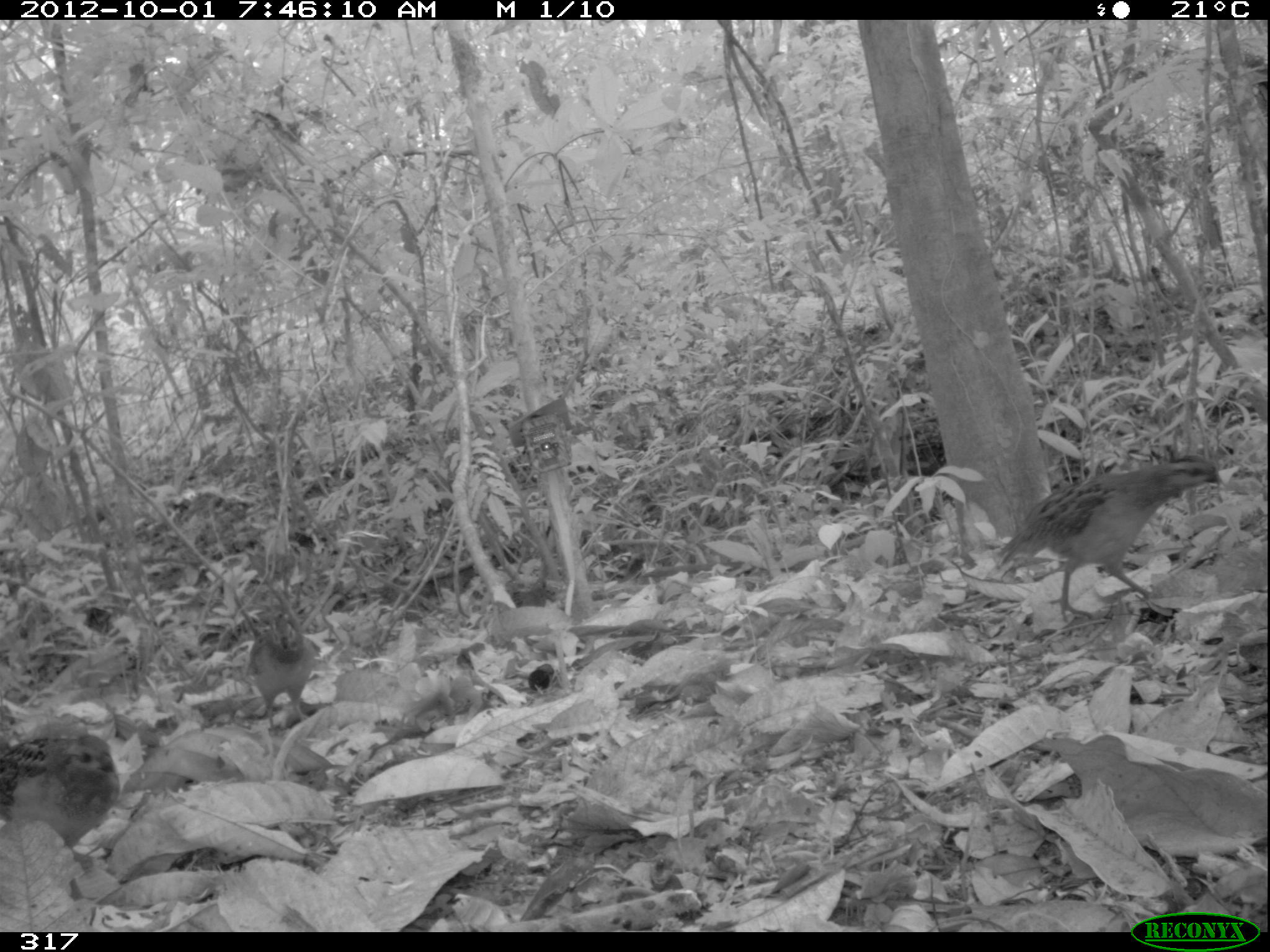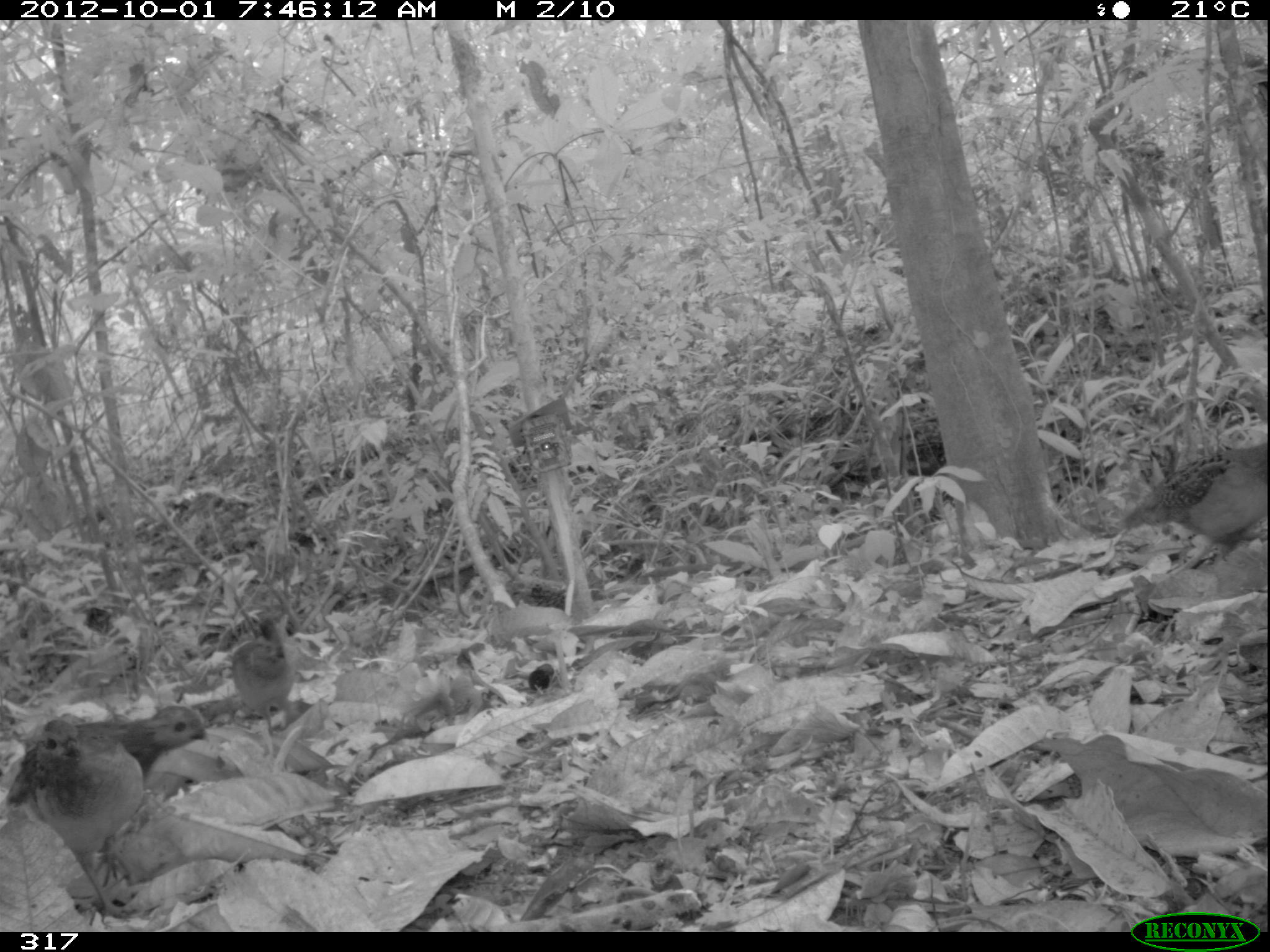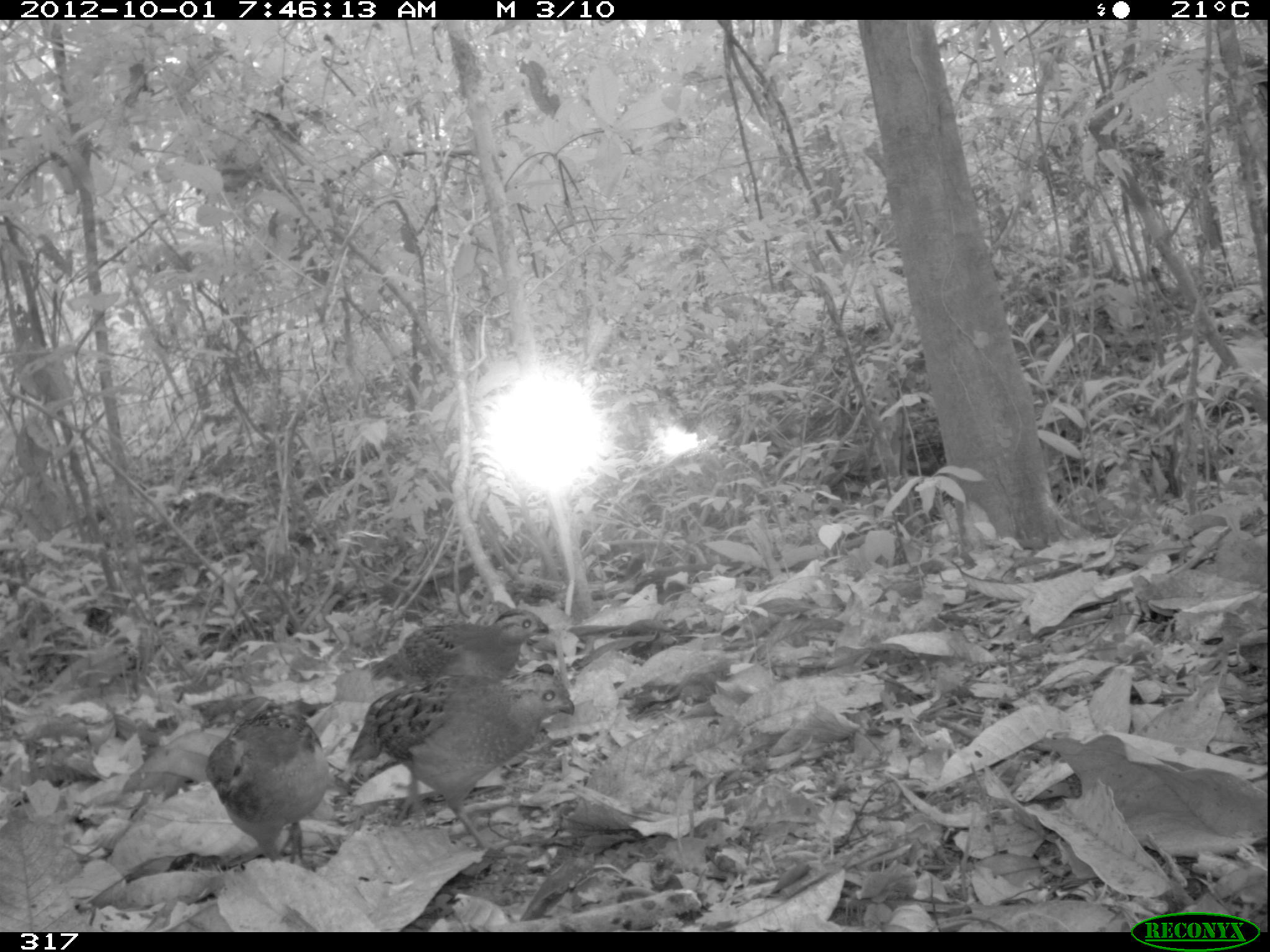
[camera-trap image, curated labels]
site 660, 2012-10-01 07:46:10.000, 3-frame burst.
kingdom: Animalia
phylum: Chordata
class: Aves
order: Galliformes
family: Odontophoridae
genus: Odontophorus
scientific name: Odontophorus gujanensis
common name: marbled wood-quail